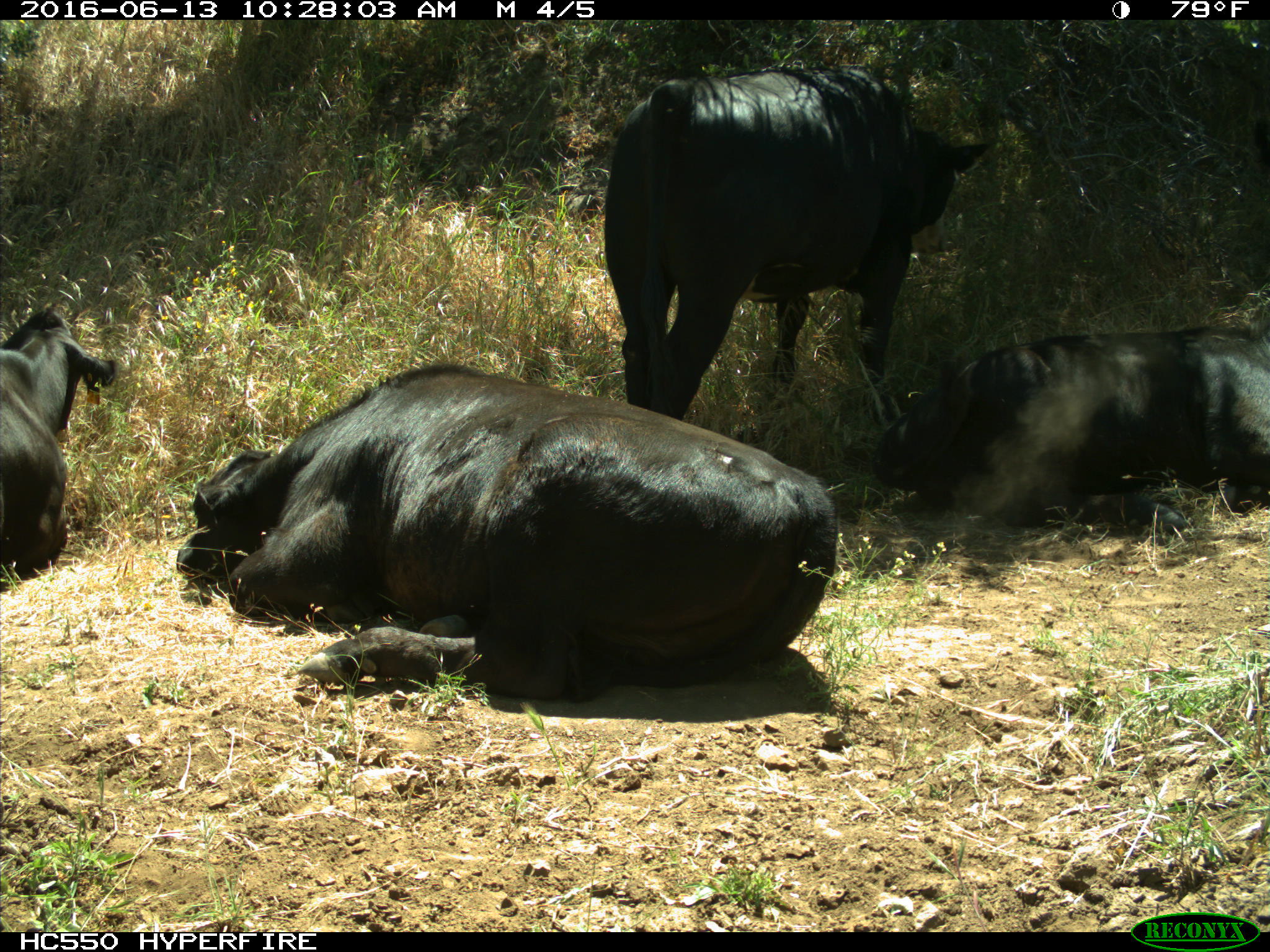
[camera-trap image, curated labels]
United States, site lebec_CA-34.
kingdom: Animalia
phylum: Chordata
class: Mammalia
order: Artiodactyla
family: Bovidae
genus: Bos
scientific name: Bos taurus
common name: domestic cow